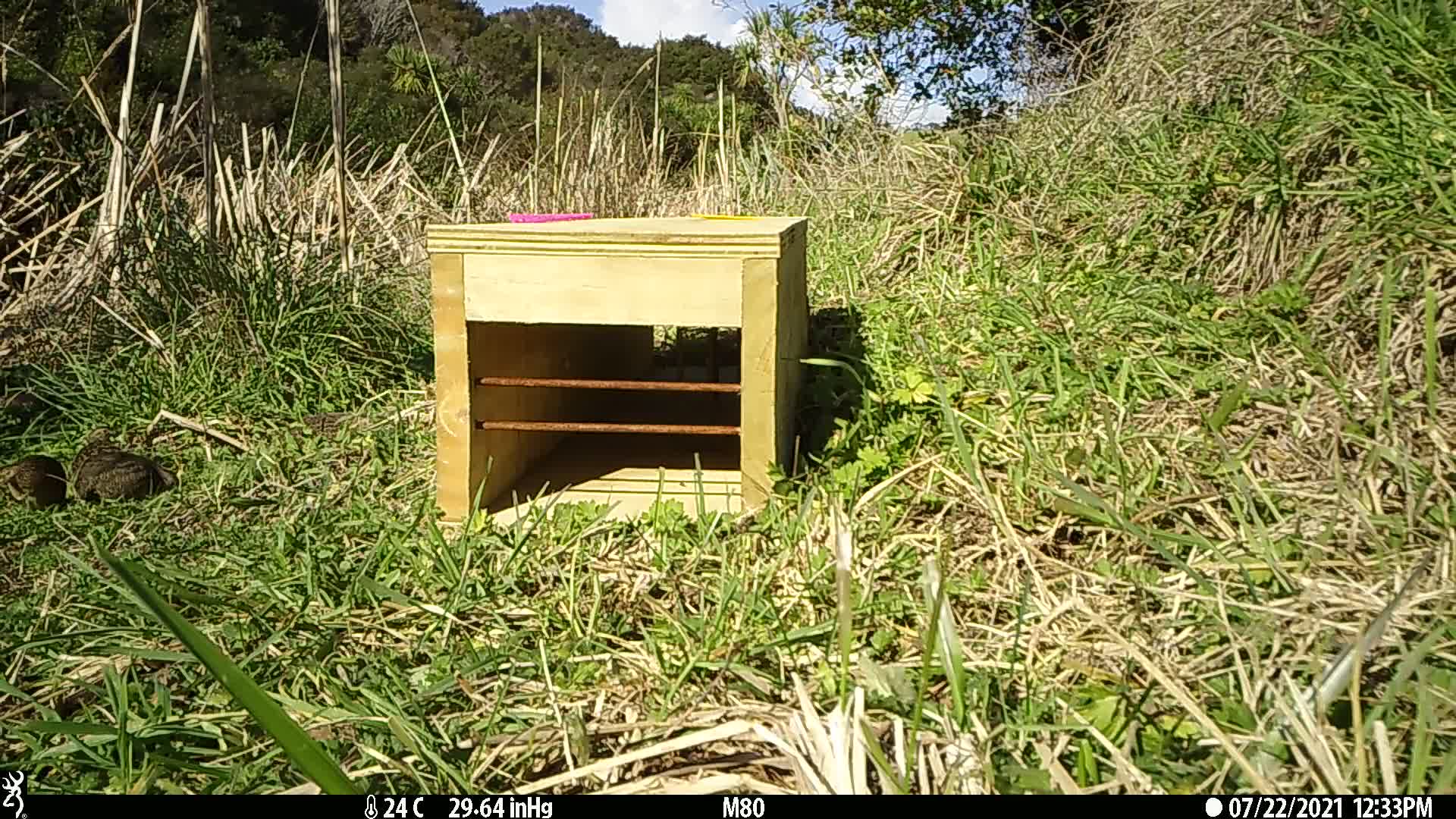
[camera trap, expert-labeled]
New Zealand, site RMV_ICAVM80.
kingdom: Animalia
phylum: Chordata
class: Aves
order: Galliformes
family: Phasianidae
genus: Synoicus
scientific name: Synoicus ypsilophorus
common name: brown quail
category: quail brown